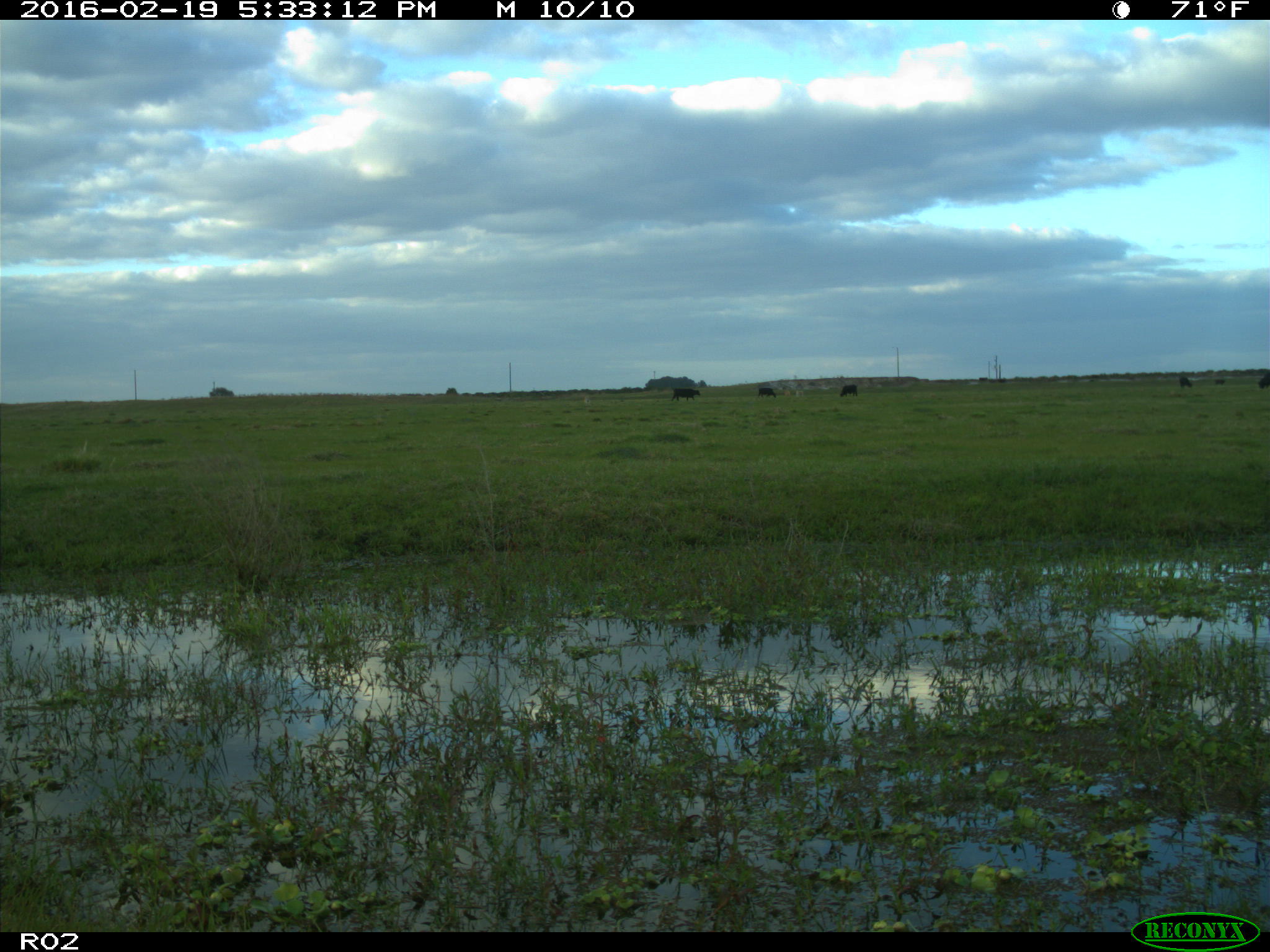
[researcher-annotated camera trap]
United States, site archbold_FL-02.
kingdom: Animalia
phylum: Chordata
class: Mammalia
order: Artiodactyla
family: Bovidae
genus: Bos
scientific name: Bos taurus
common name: domestic cow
Bos taurus (domestic cow).